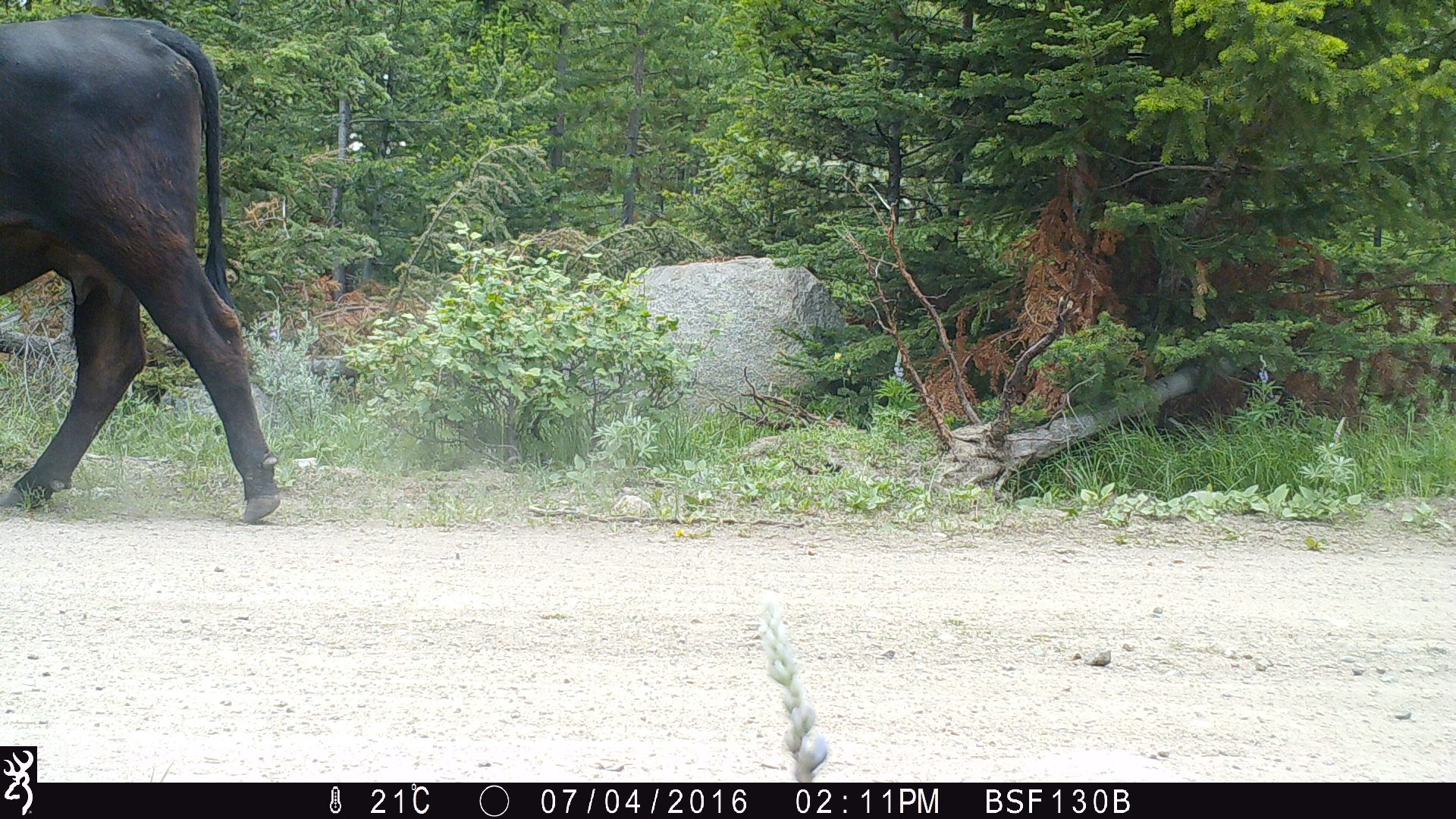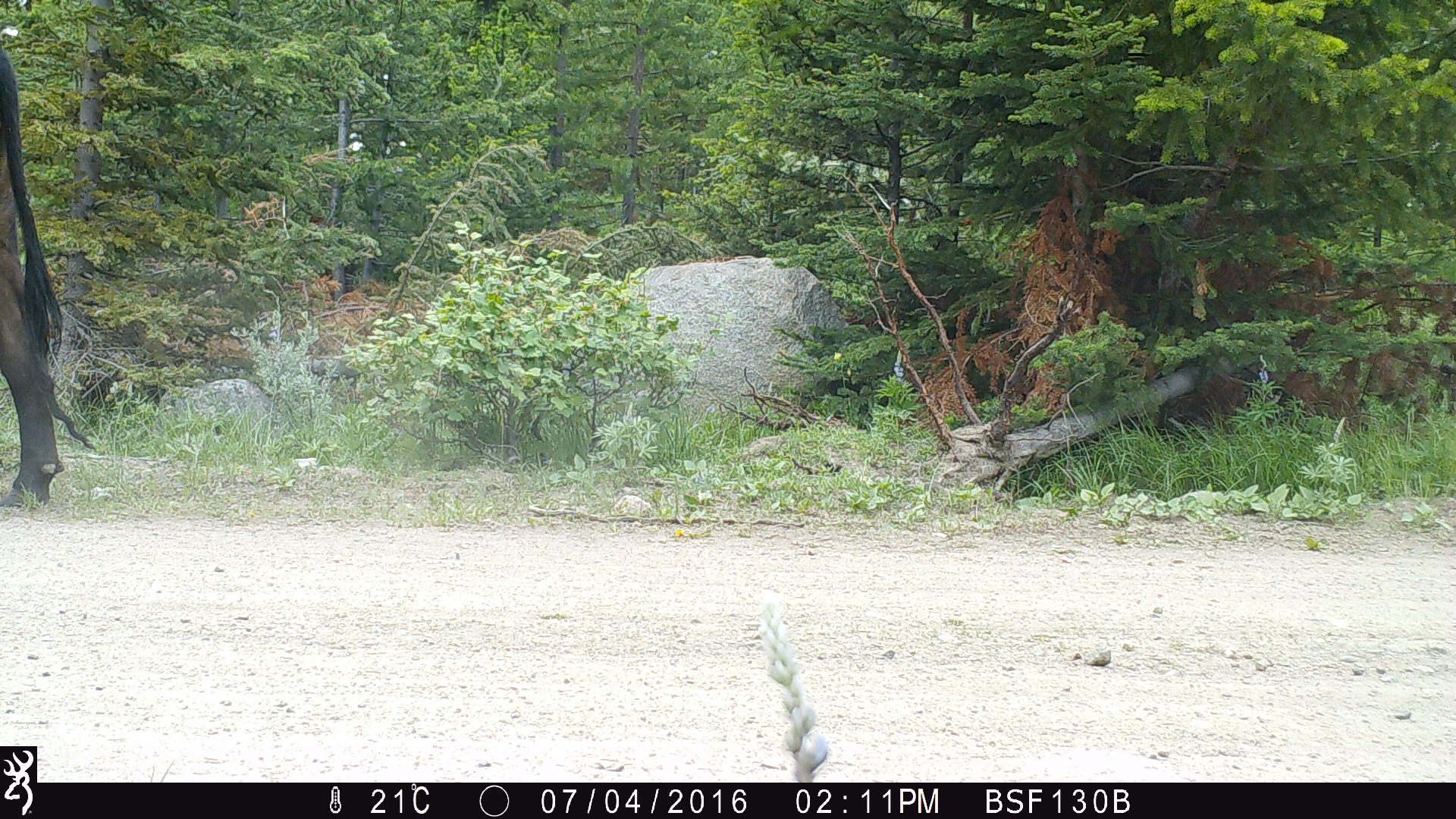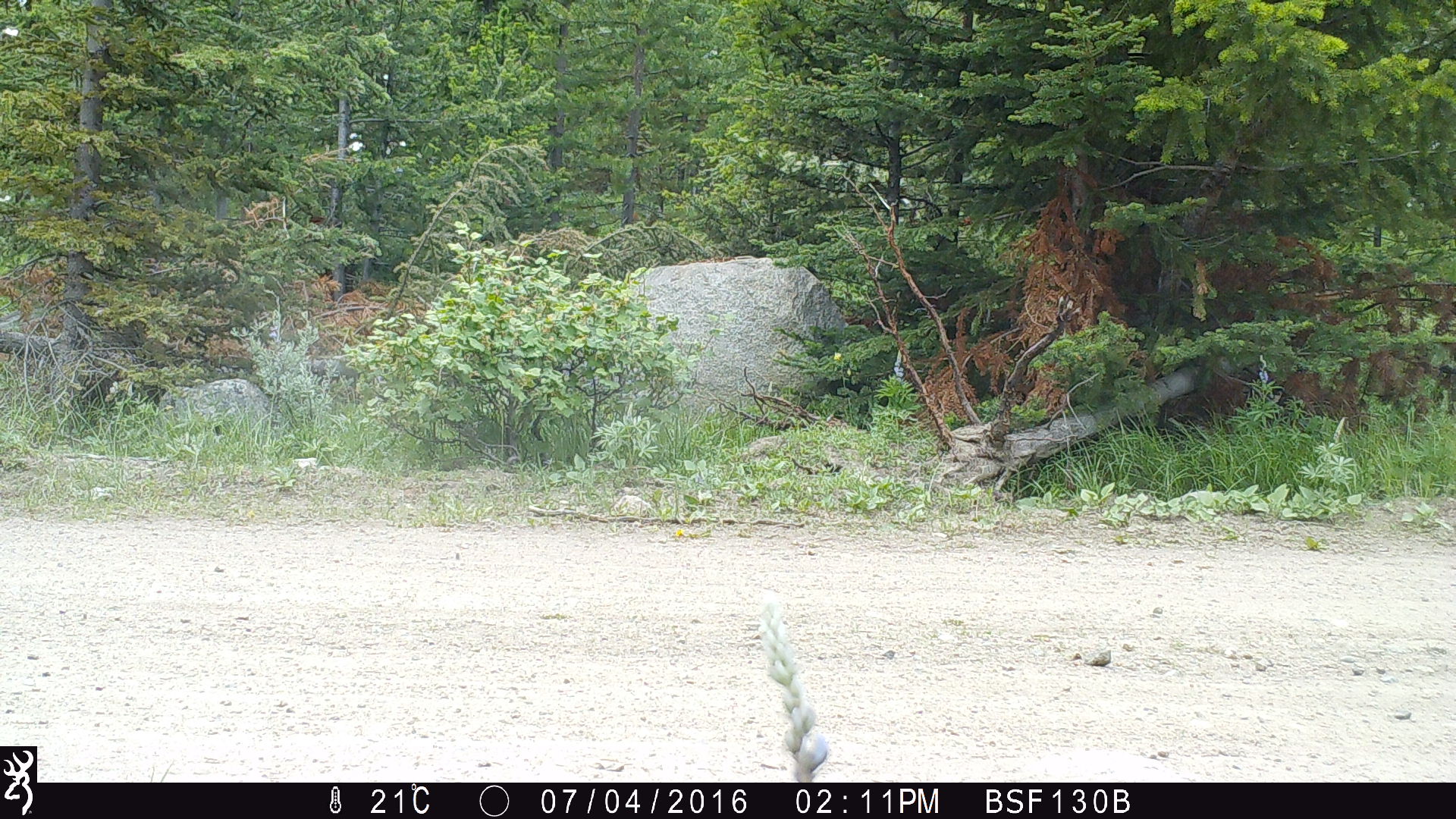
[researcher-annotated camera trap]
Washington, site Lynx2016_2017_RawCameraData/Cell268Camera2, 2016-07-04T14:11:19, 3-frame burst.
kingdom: Animalia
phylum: Chordata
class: Mammalia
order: Artiodactyla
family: Bovidae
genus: Bos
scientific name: Bos taurus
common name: domestic cattle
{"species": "domestic cattle (Bos taurus)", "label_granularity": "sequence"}